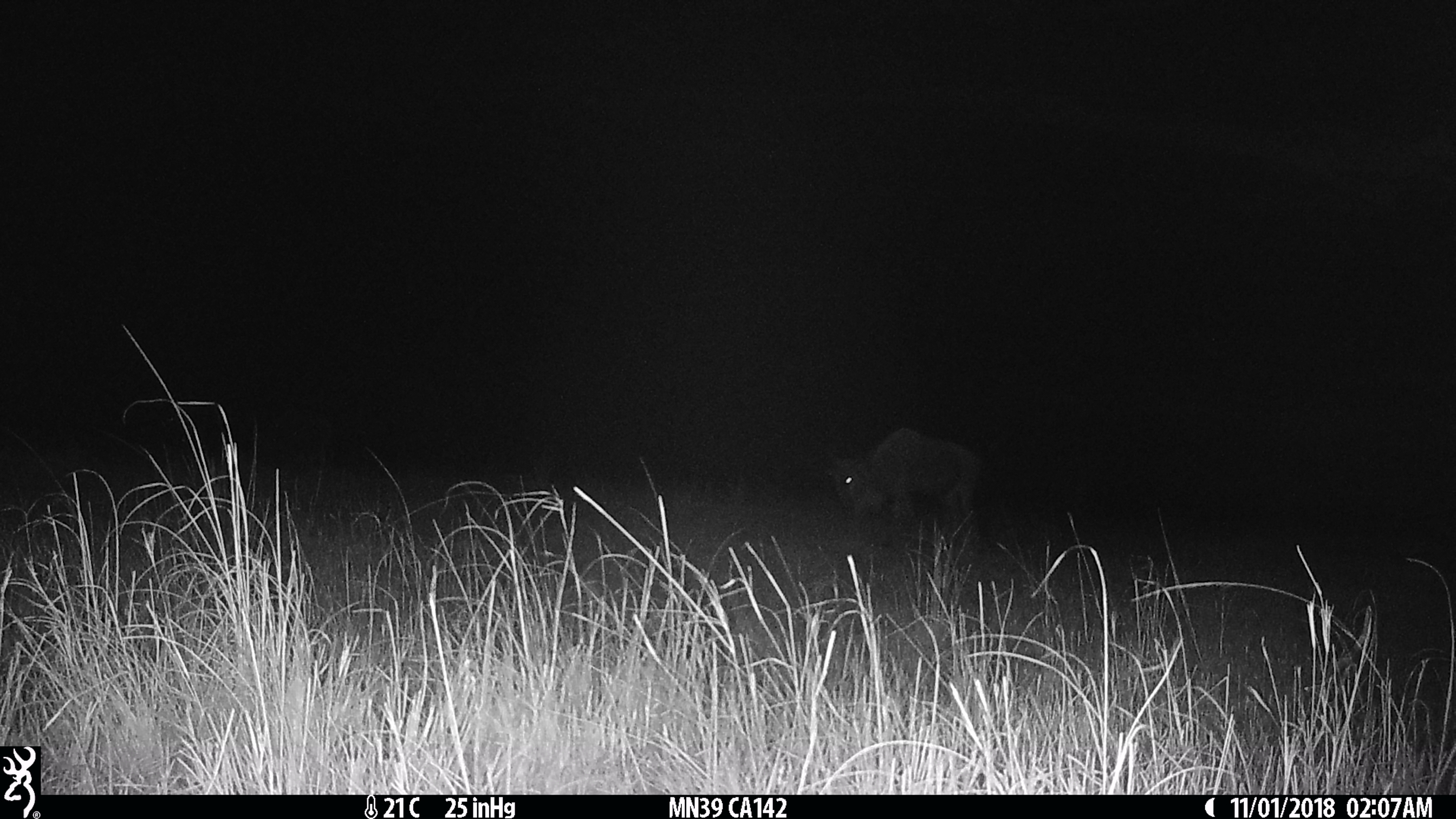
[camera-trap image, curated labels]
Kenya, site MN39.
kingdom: Animalia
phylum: Chordata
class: Mammalia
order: Artiodactyla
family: Bovidae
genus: Connochaetes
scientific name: Connochaetes taurinus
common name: blue wildebeest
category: wildebeest